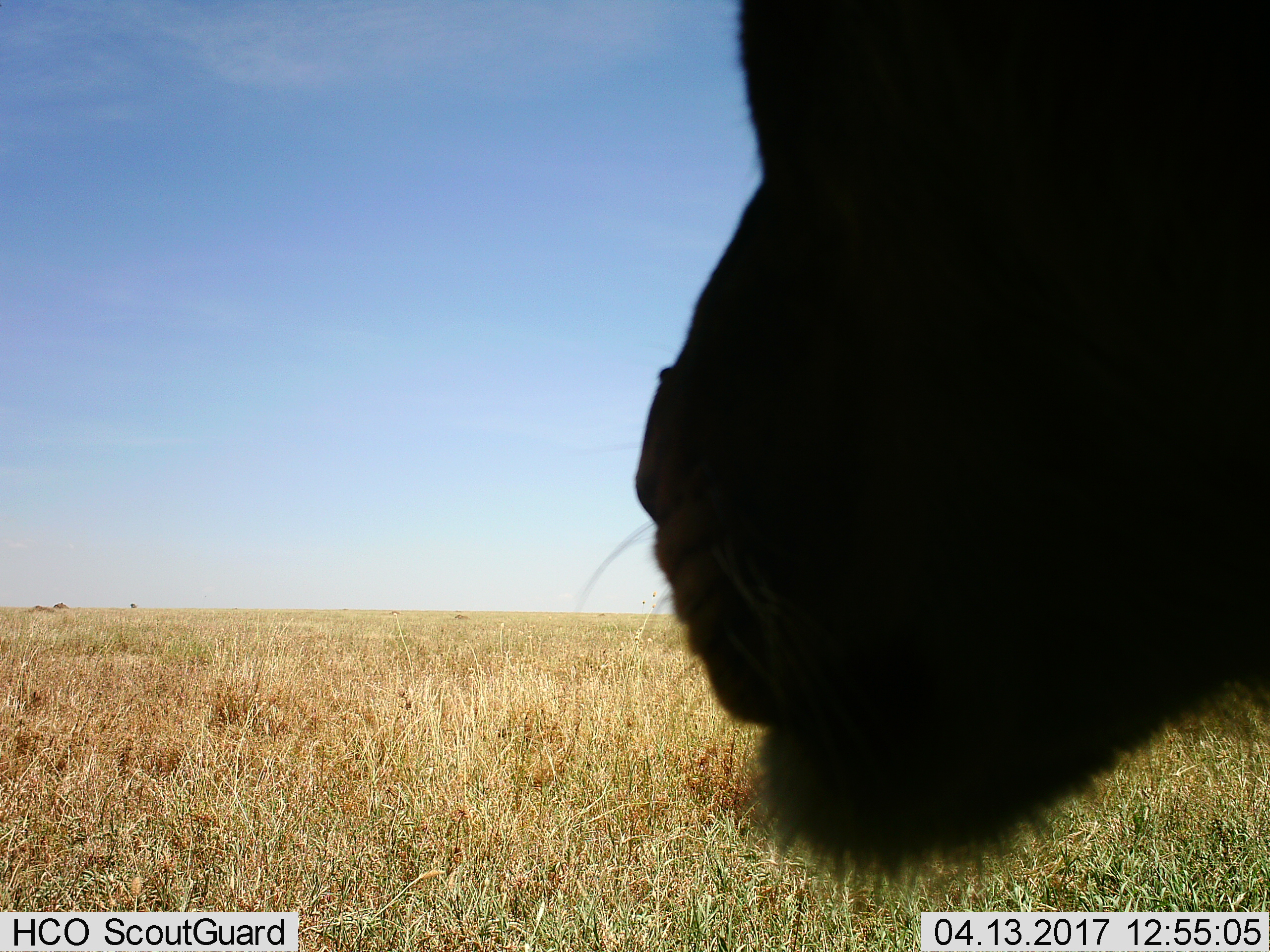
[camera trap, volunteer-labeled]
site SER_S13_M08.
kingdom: Animalia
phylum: Chordata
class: Mammalia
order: Artiodactyla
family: Bovidae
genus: Syncerus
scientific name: Syncerus caffer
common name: african buffalo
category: buffalo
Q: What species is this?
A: Buffalo (african buffalo) (Syncerus caffer).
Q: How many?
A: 1.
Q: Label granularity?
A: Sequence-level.